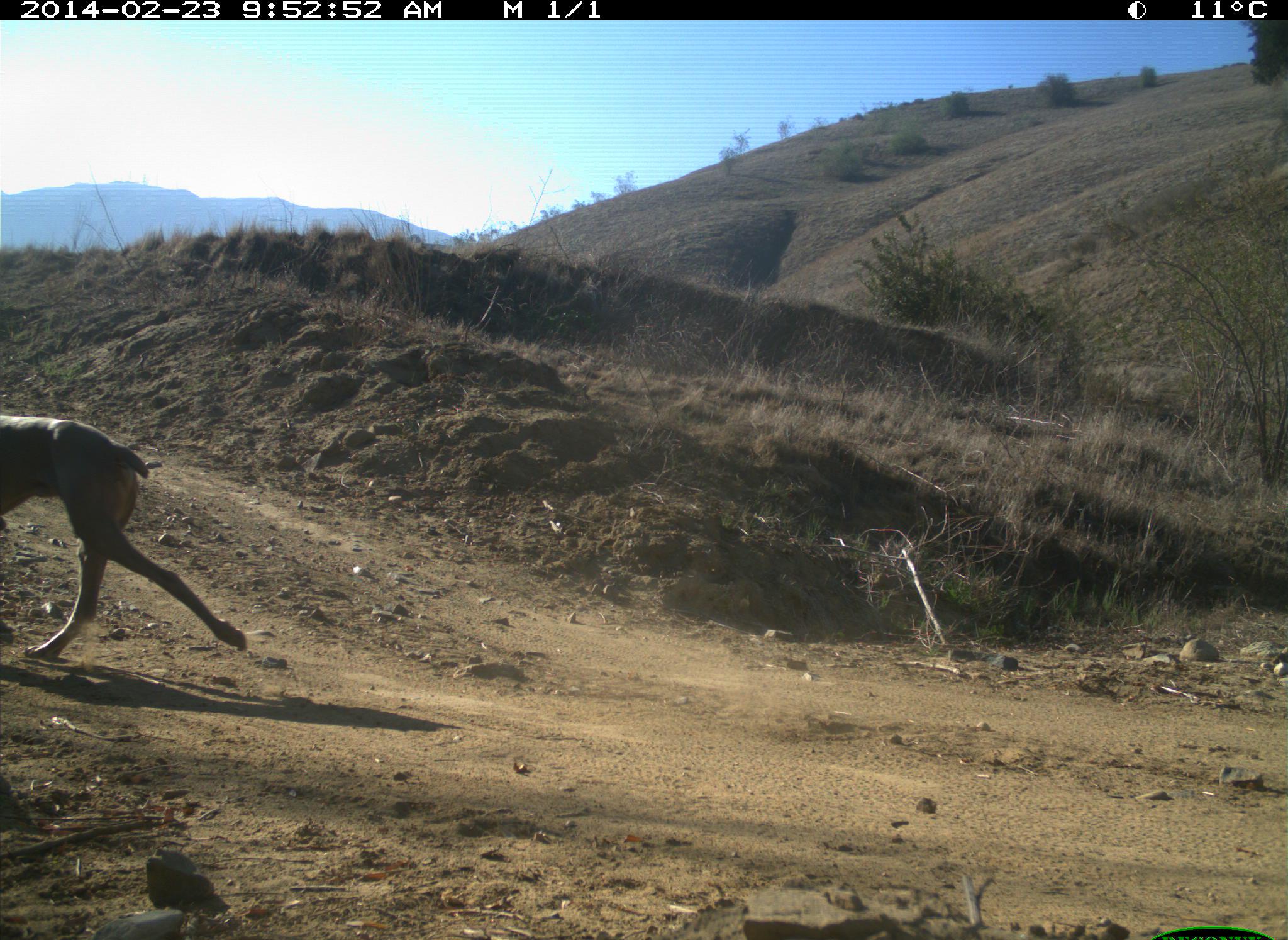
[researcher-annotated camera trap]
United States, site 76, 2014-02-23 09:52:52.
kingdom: Animalia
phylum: Chordata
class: Mammalia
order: Carnivora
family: Canidae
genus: Canis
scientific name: Canis familiaris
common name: domestic dog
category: dog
Dog (domestic dog) (Canis familiaris).